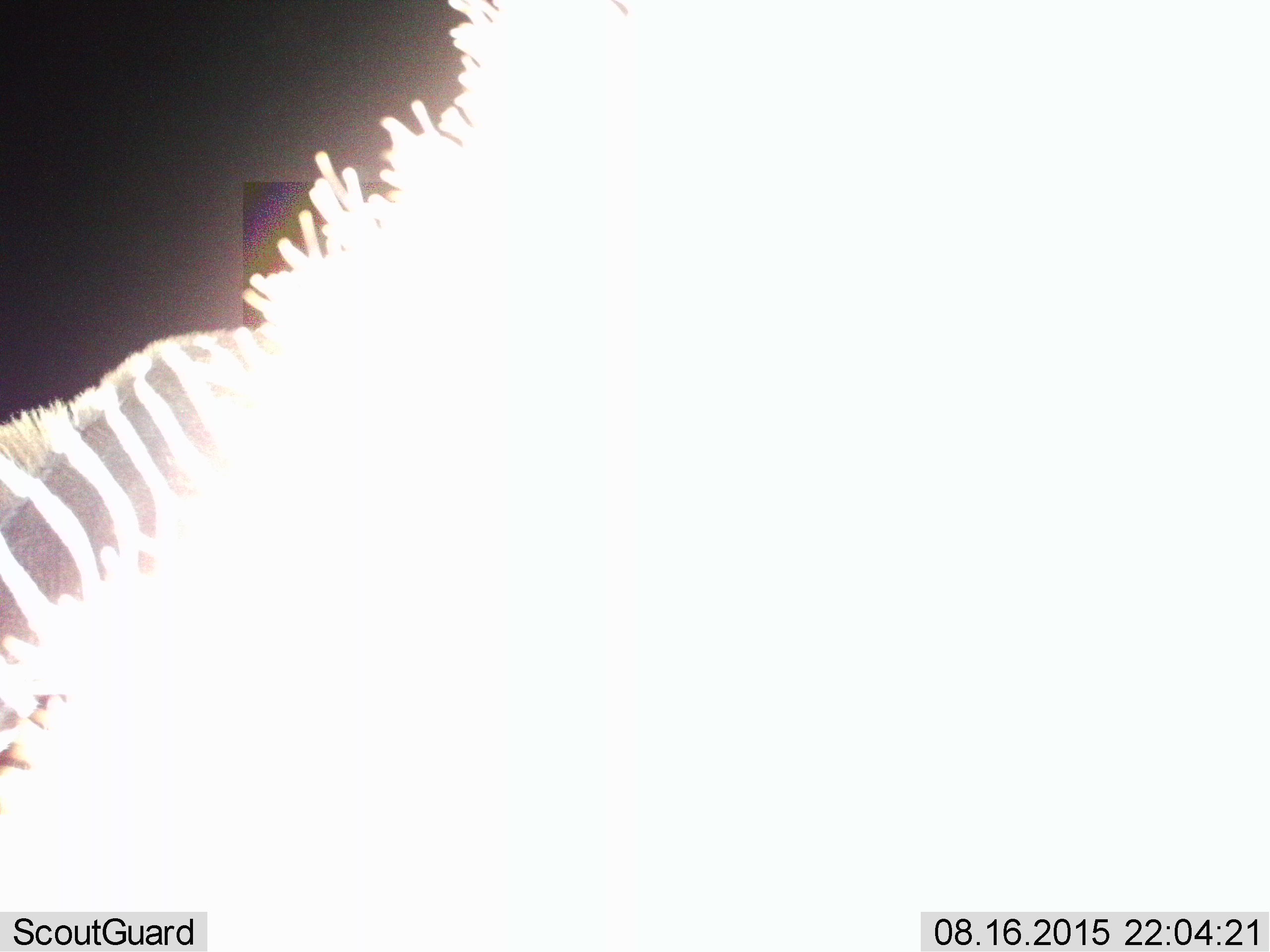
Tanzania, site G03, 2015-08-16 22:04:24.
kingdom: Animalia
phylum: Chordata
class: Mammalia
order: Perissodactyla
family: Equidae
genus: Equus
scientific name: Equus quagga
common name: plains zebra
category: zebra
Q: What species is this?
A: Zebra (plains zebra) (Equus quagga).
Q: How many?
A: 1.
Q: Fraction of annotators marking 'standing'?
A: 67%.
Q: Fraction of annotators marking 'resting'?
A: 0%.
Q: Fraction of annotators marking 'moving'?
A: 7%.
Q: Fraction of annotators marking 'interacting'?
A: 7%.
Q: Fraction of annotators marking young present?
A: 0%.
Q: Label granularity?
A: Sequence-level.